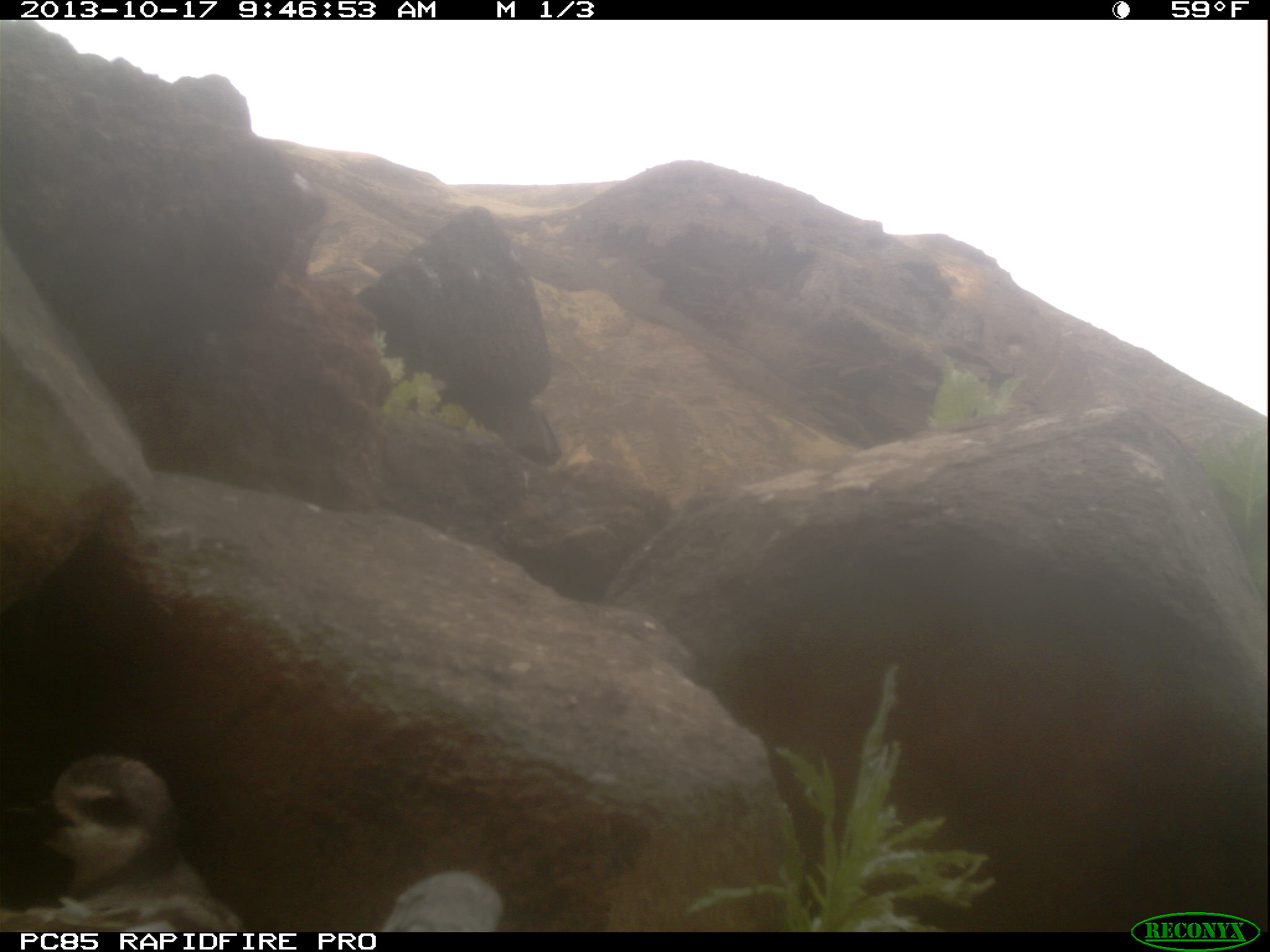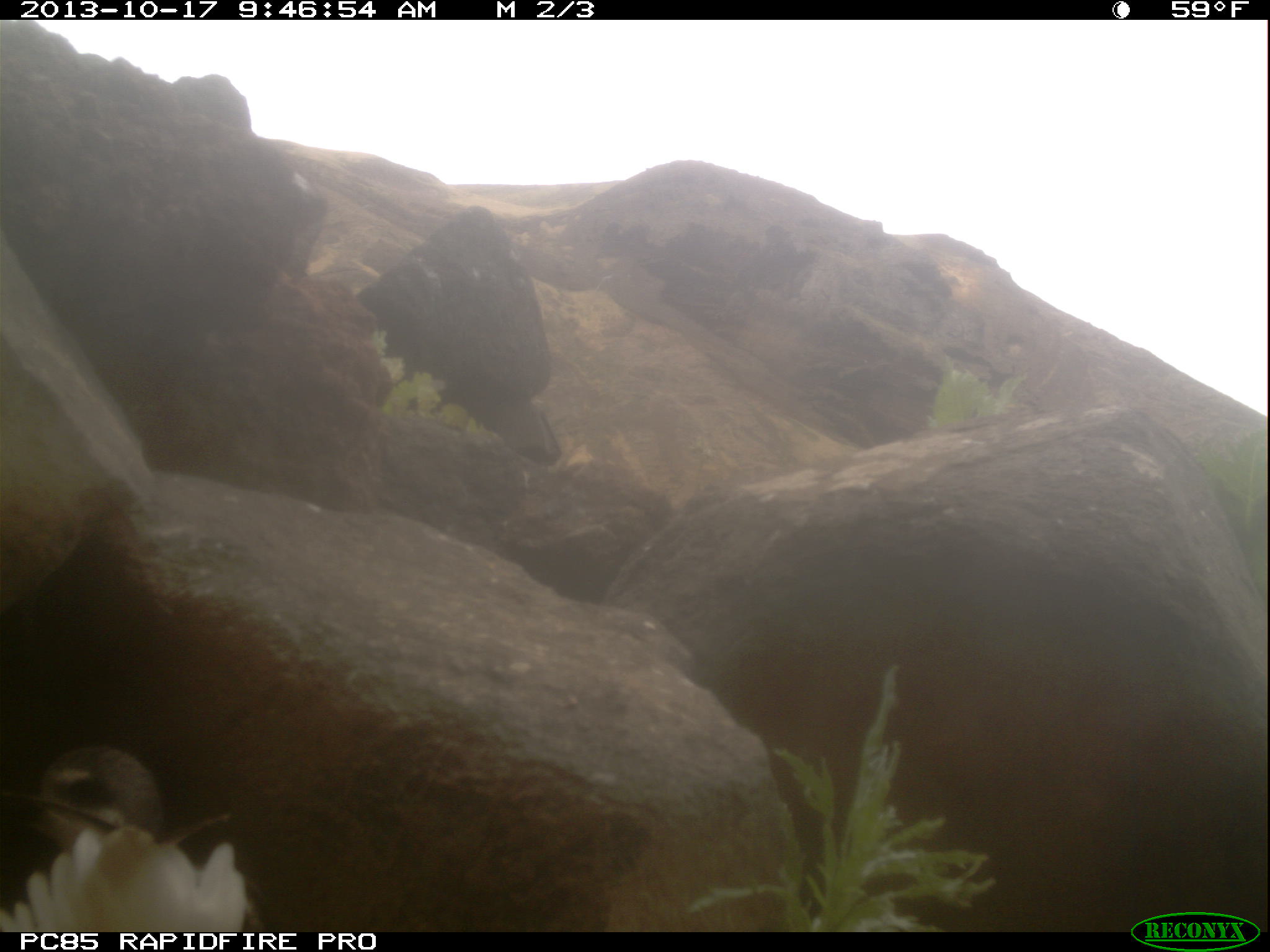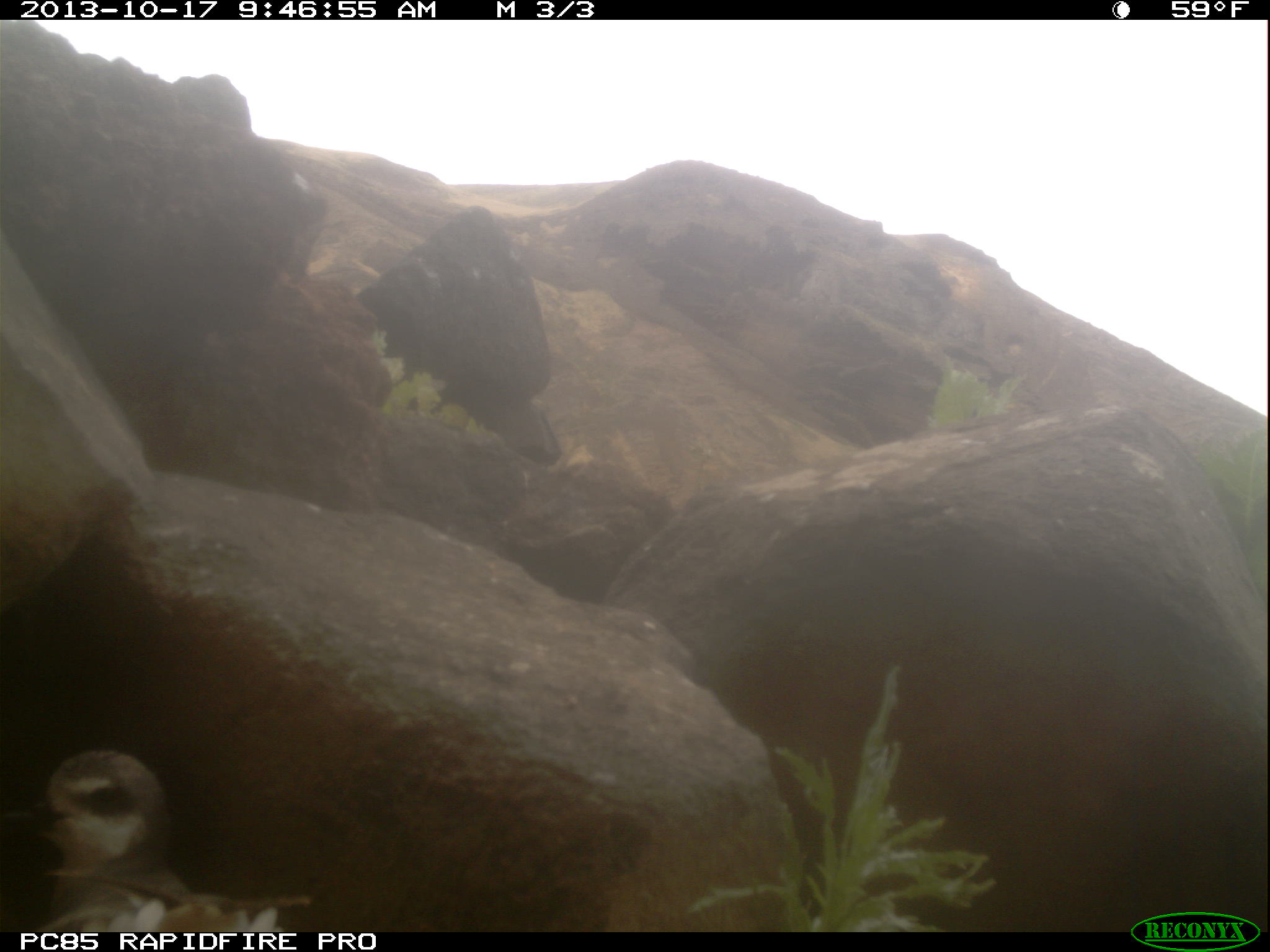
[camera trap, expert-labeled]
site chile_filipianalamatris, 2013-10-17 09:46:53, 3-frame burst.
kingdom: Animalia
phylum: Chordata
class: Aves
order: Procellariiformes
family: Procellariidae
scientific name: Procellariidae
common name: petrel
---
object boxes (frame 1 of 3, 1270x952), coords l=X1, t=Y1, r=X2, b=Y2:
petrel: l=0, t=755, r=237, b=935; l=378, t=861, r=512, b=932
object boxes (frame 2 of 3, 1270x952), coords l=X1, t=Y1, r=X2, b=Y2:
petrel: l=0, t=728, r=259, b=933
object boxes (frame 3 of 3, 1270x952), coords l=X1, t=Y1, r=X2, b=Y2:
petrel: l=0, t=733, r=287, b=932